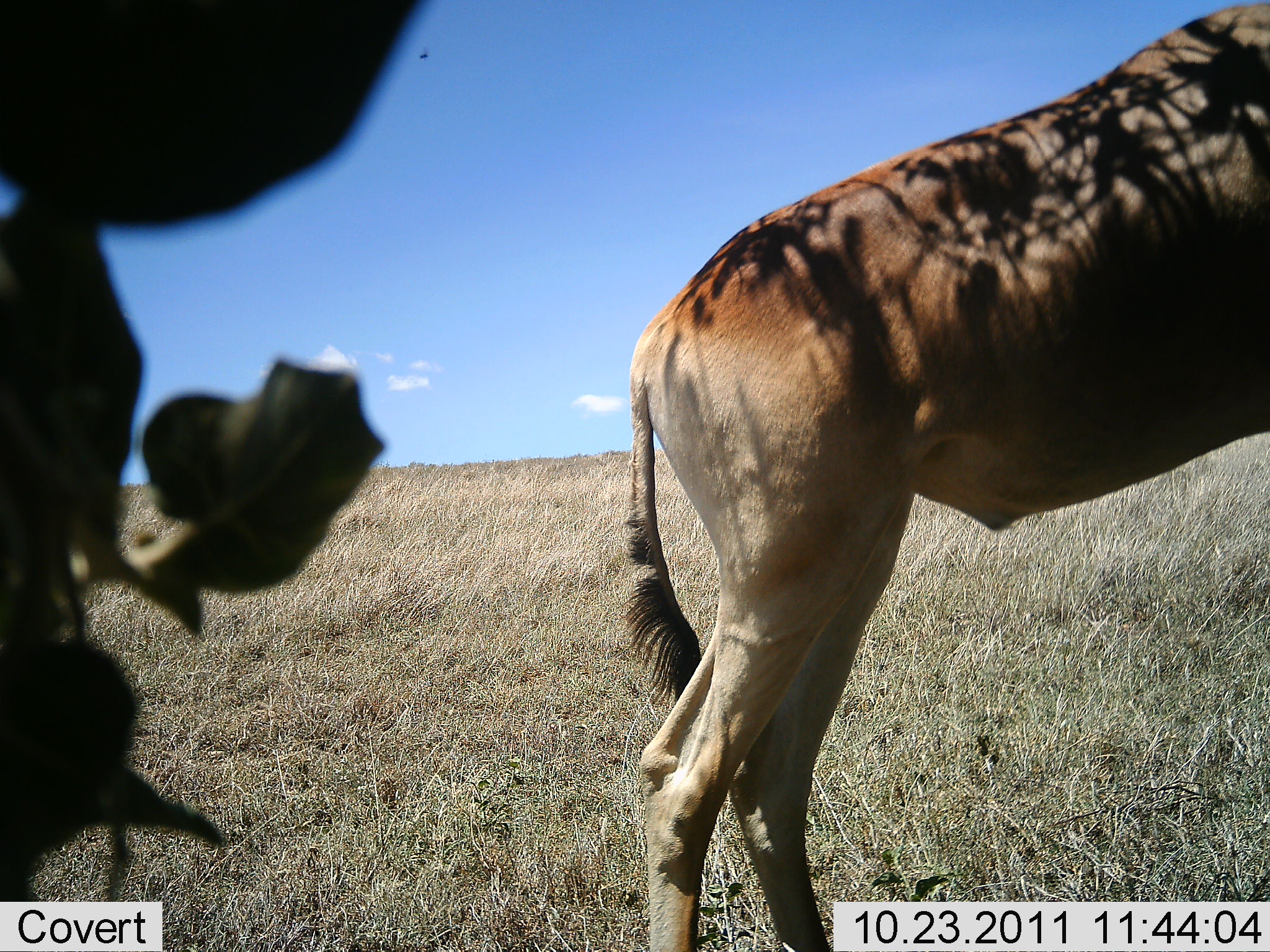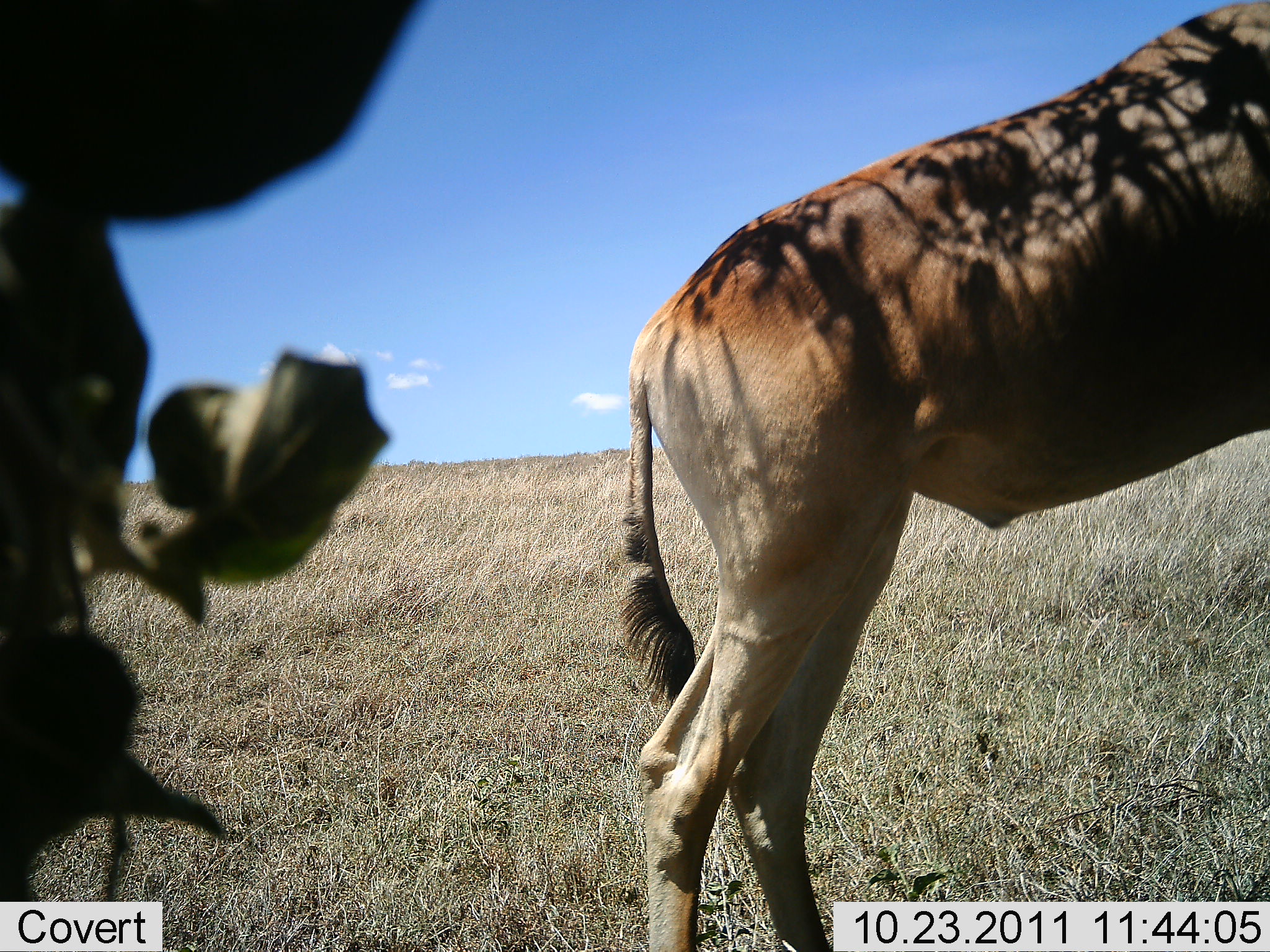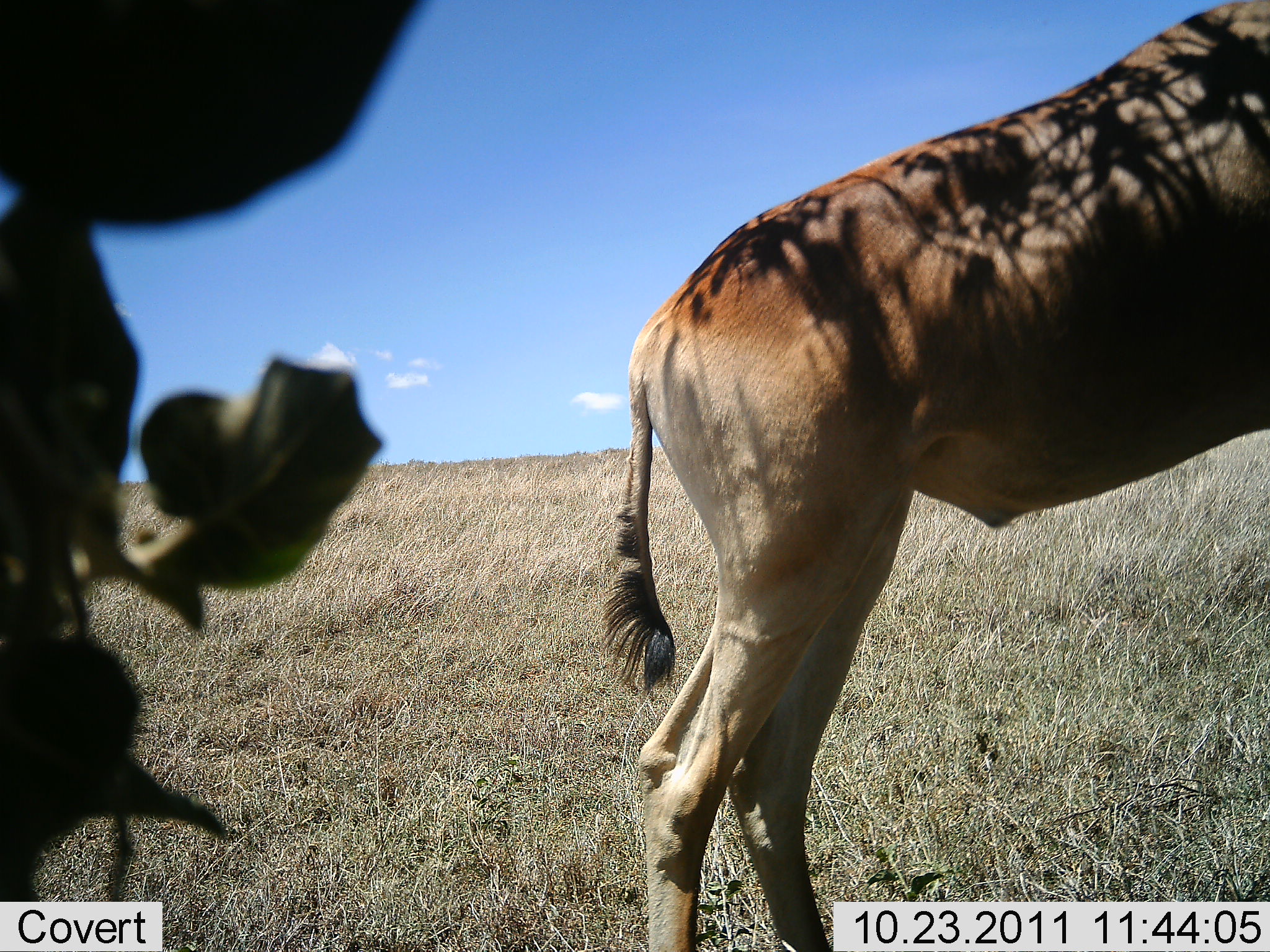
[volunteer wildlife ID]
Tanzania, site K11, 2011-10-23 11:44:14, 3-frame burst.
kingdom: Animalia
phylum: Chordata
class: Mammalia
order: Artiodactyla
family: Bovidae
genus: Alcelaphus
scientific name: Alcelaphus buselaphus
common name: hartebeest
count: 1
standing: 100%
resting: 0%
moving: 0%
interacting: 0%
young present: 0%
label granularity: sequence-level